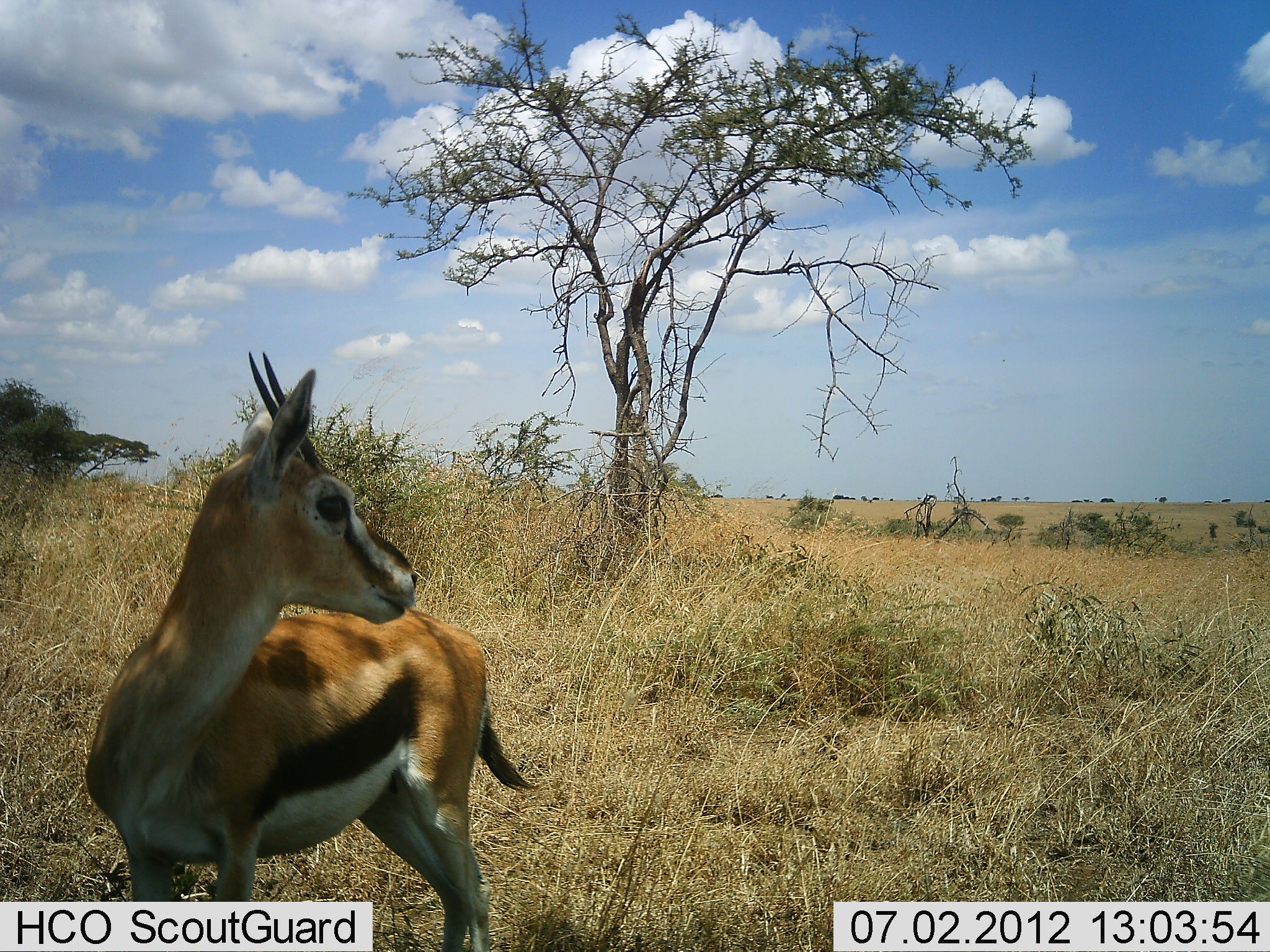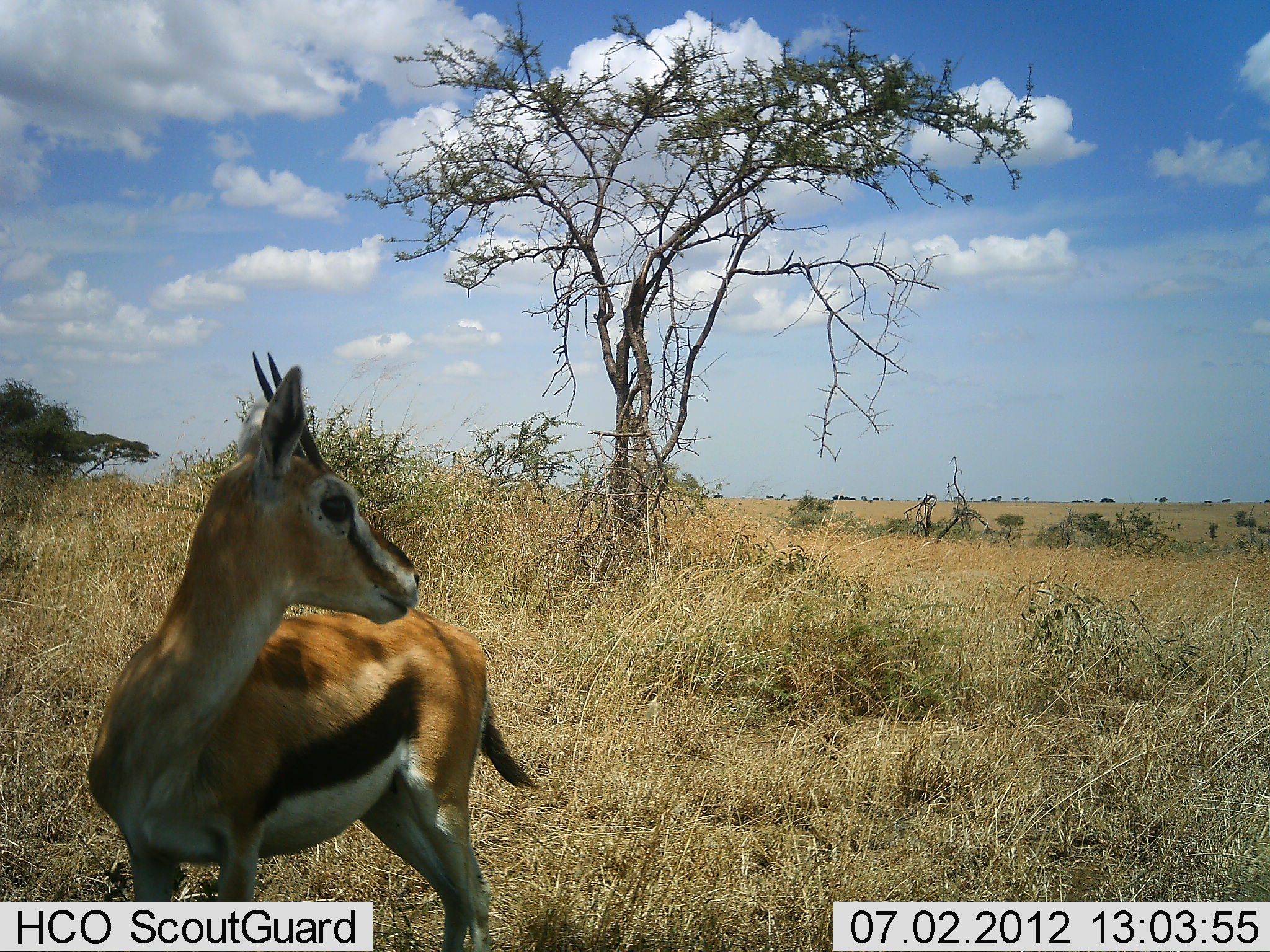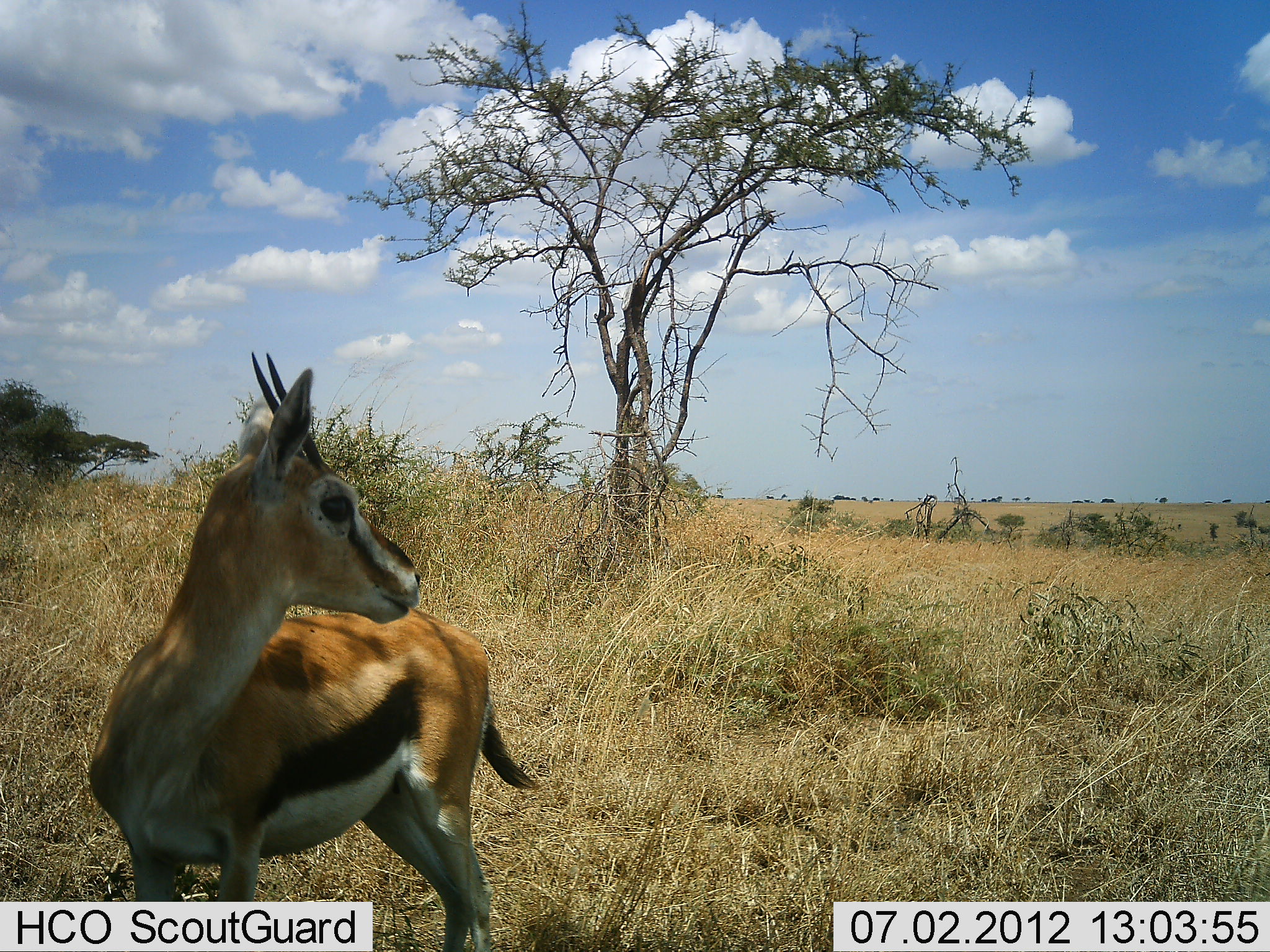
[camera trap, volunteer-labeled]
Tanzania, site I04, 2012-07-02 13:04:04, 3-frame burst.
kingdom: Animalia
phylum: Chordata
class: Mammalia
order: Artiodactyla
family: Bovidae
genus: Eudorcas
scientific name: Eudorcas thomsonii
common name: thomson's gazelle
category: gazellethomsons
Gazellethomsons (thomson's gazelle) (Eudorcas thomsonii), count 1. Behavior (volunteer vote fractions): standing 100%, resting 0%, moving 0%, interacting 0%. Young present (vote fraction): 10%. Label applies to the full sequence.